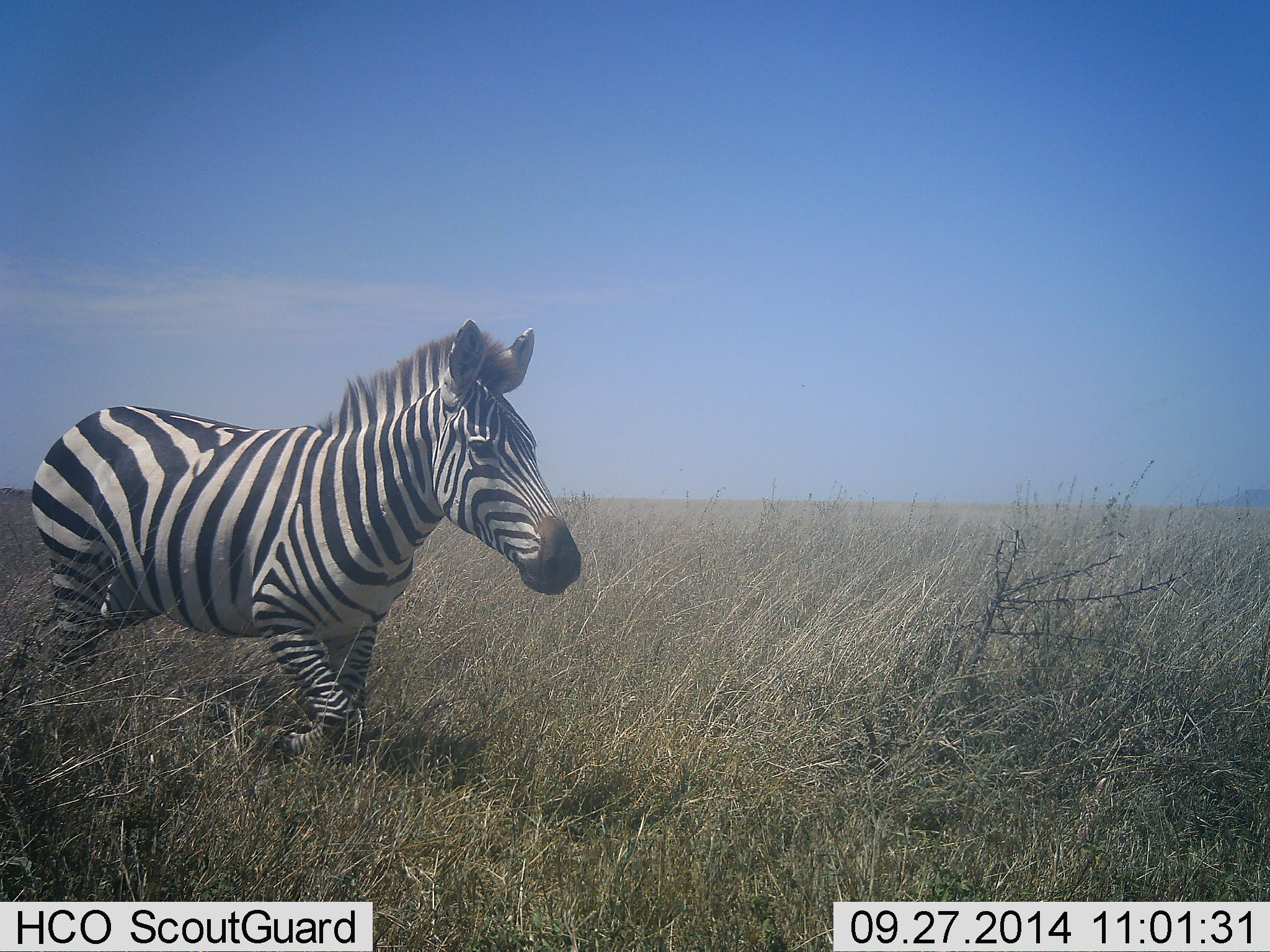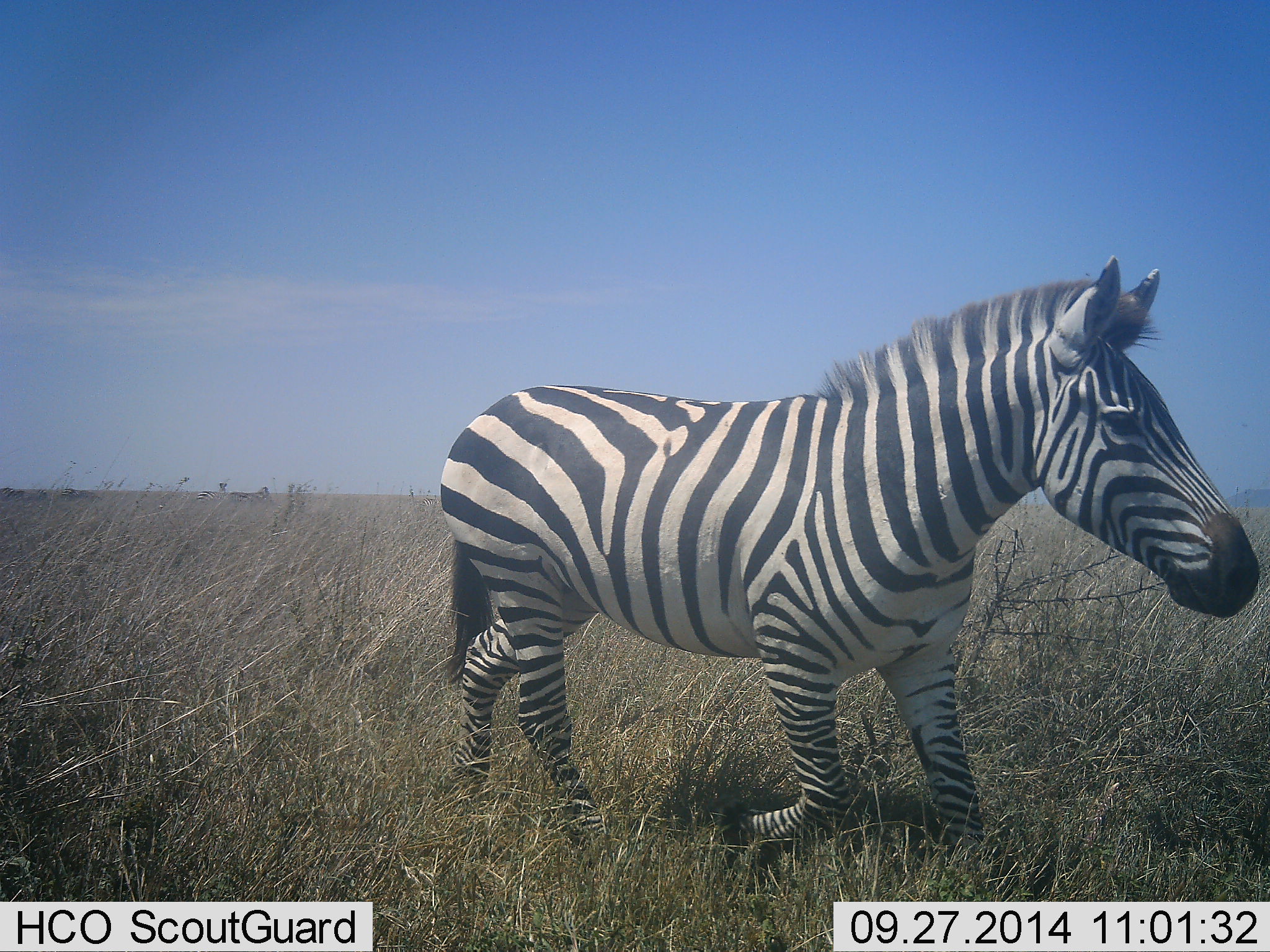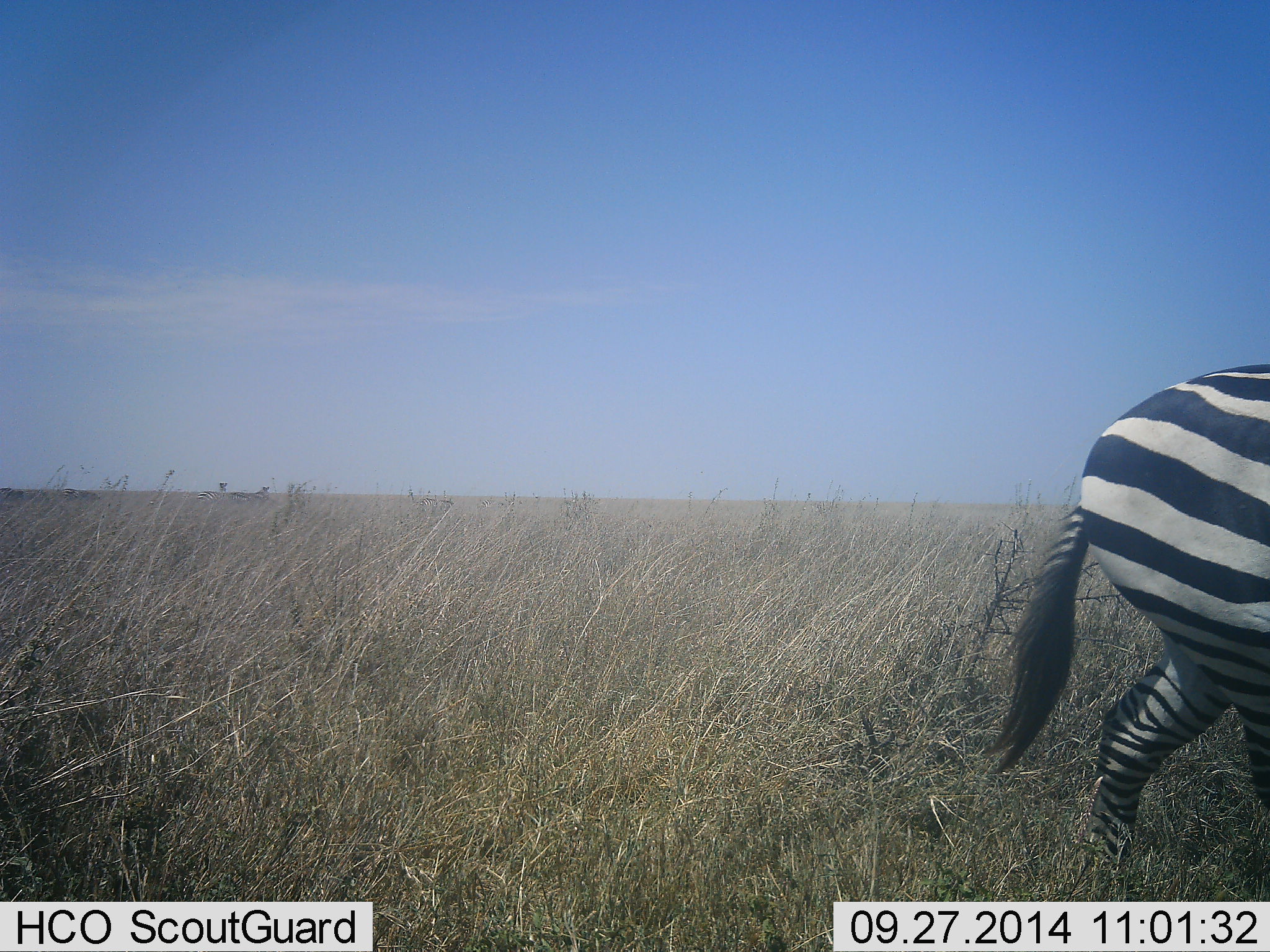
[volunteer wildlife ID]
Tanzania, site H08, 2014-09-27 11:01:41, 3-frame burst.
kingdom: Animalia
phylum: Chordata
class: Mammalia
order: Perissodactyla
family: Equidae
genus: Equus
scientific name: Equus quagga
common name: plains zebra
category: zebra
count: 1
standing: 30%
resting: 0%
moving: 100%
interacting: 0%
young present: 0%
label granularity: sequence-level